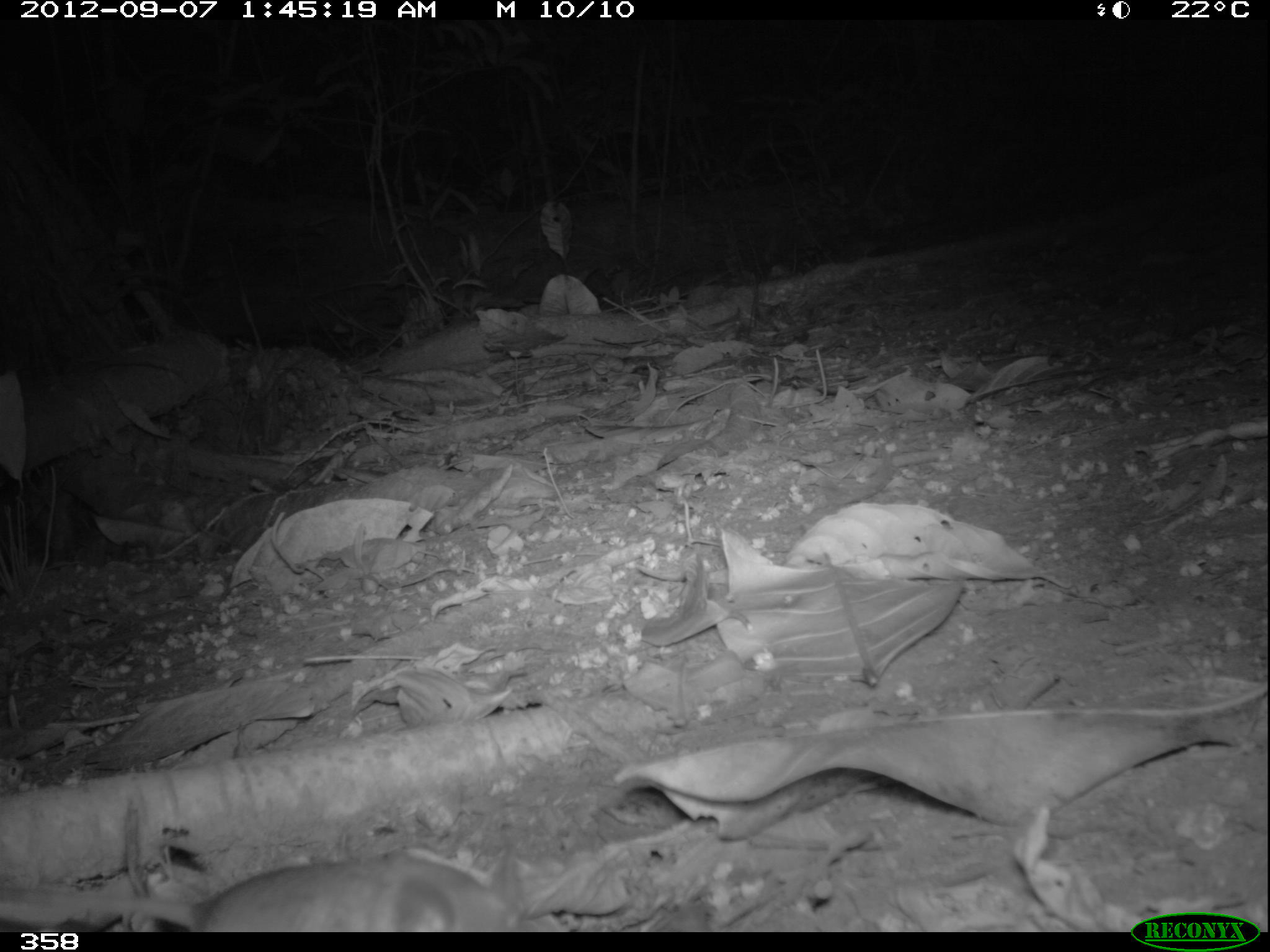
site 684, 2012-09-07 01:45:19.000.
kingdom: Animalia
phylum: Chordata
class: Mammalia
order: Rodentia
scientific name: Rodentia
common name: rodents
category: unknown rodent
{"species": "unknown rodent (rodents) (Rodentia)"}